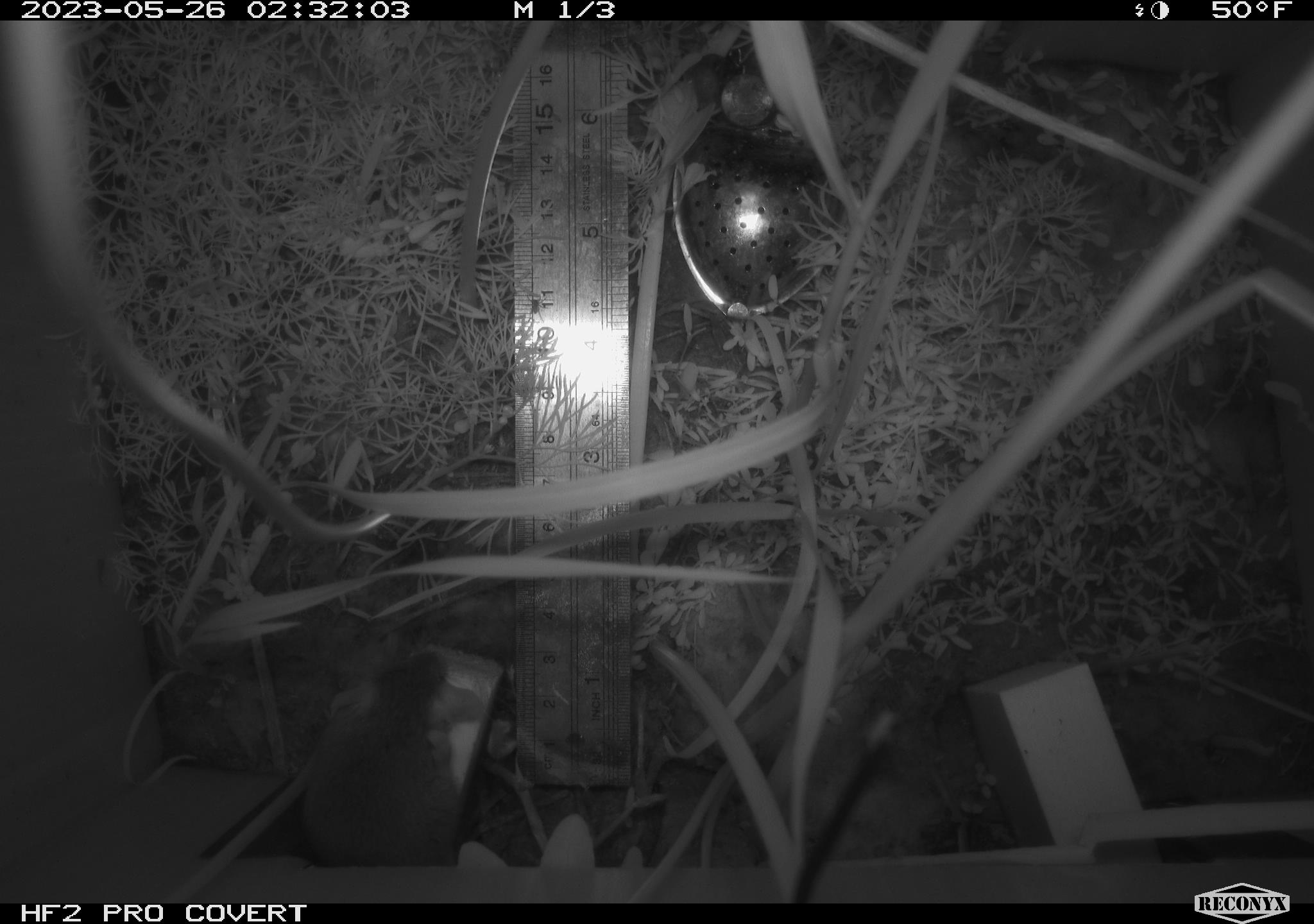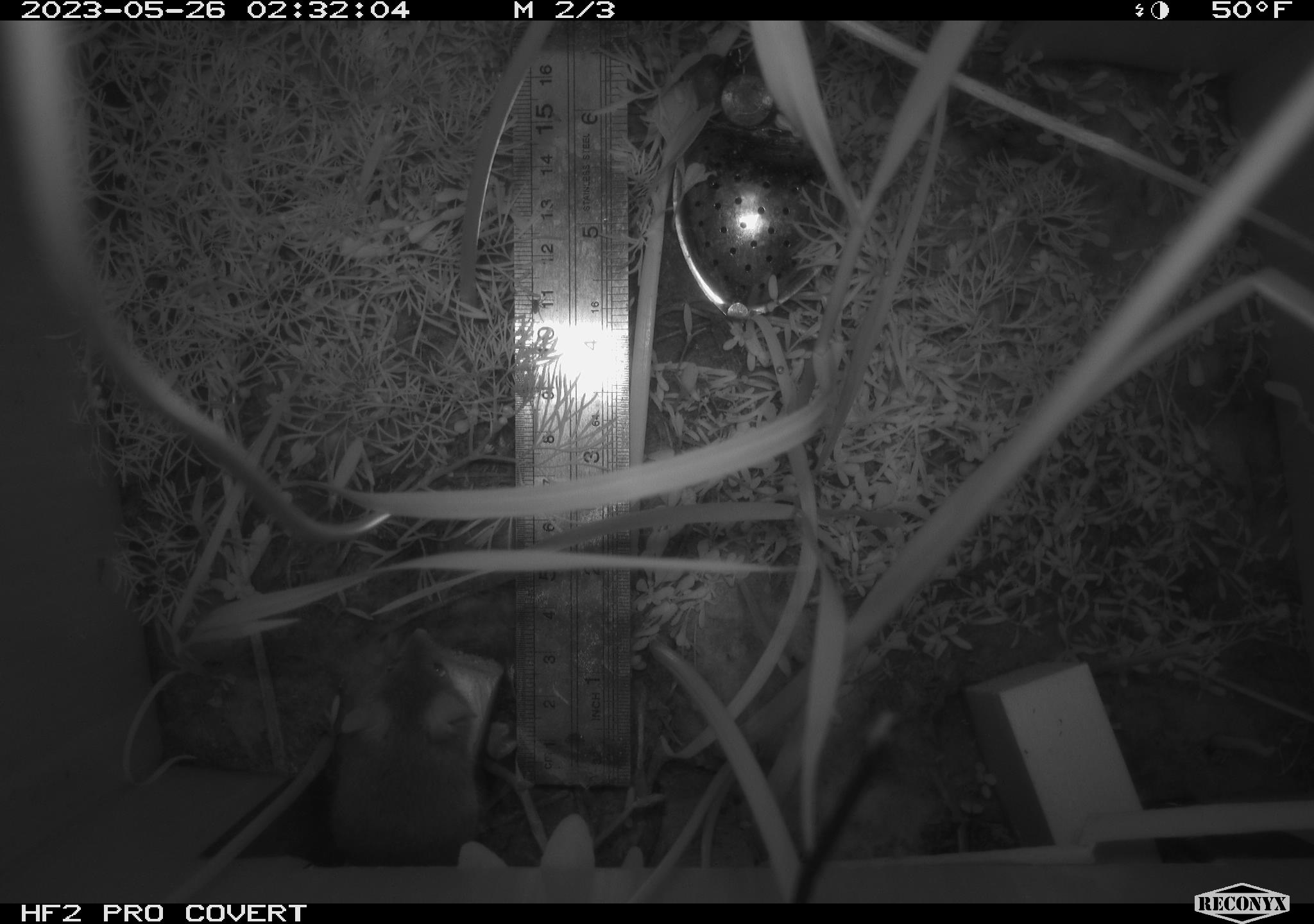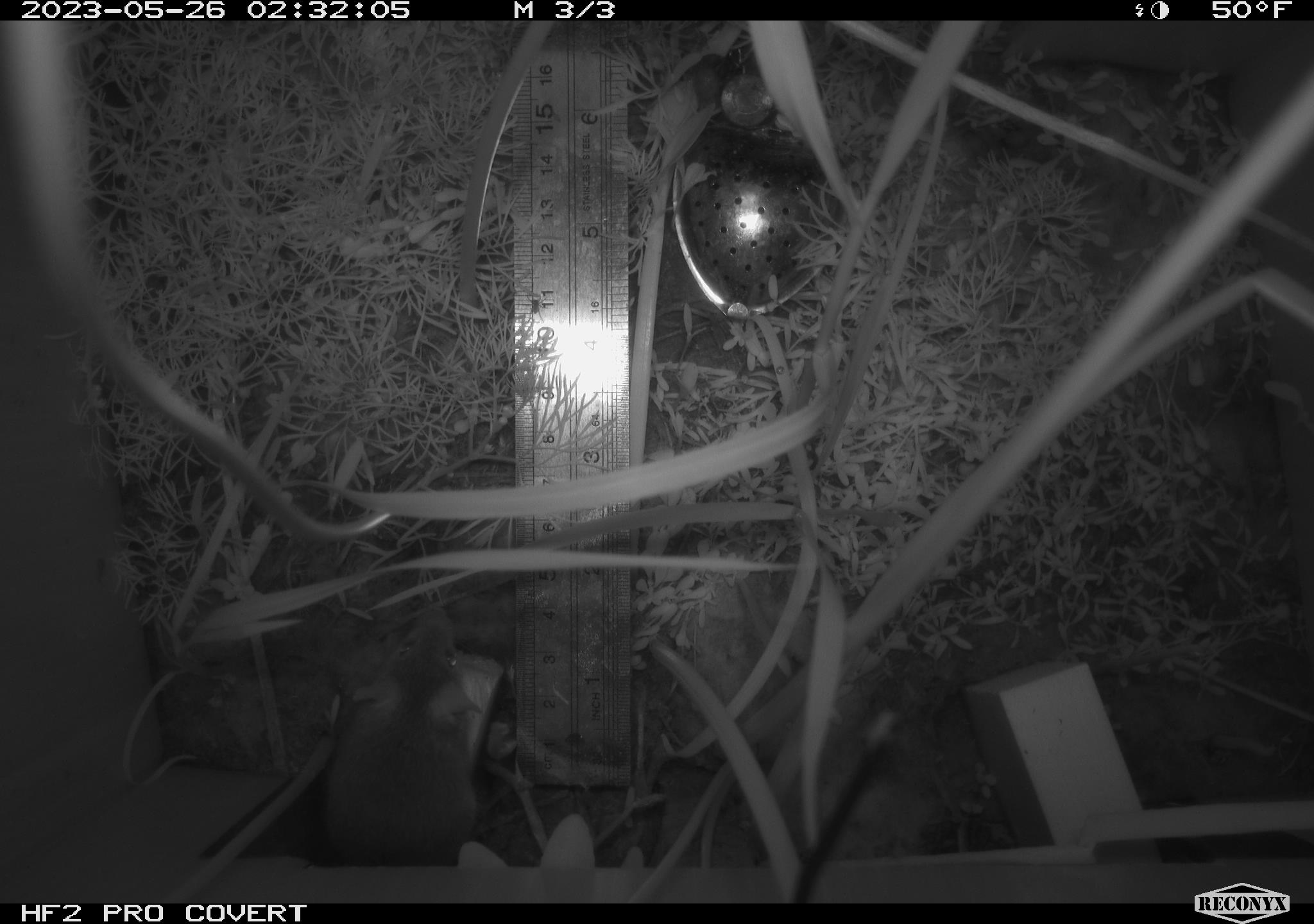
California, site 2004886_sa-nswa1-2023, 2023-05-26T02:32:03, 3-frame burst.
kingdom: Animalia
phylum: Chordata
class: Mammalia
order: Rodentia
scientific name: Rodentia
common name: mouse species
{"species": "mouse species (Rodentia)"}